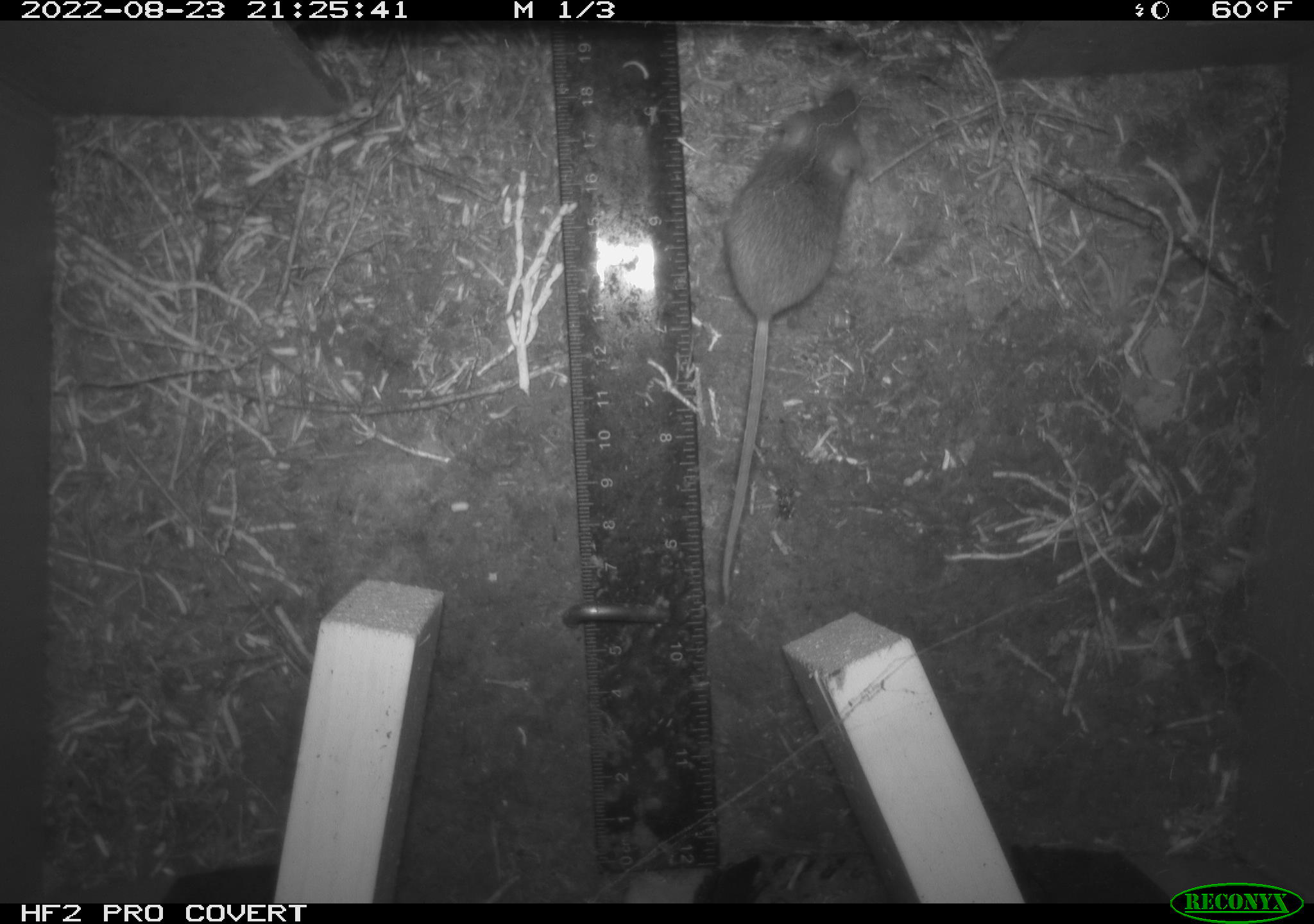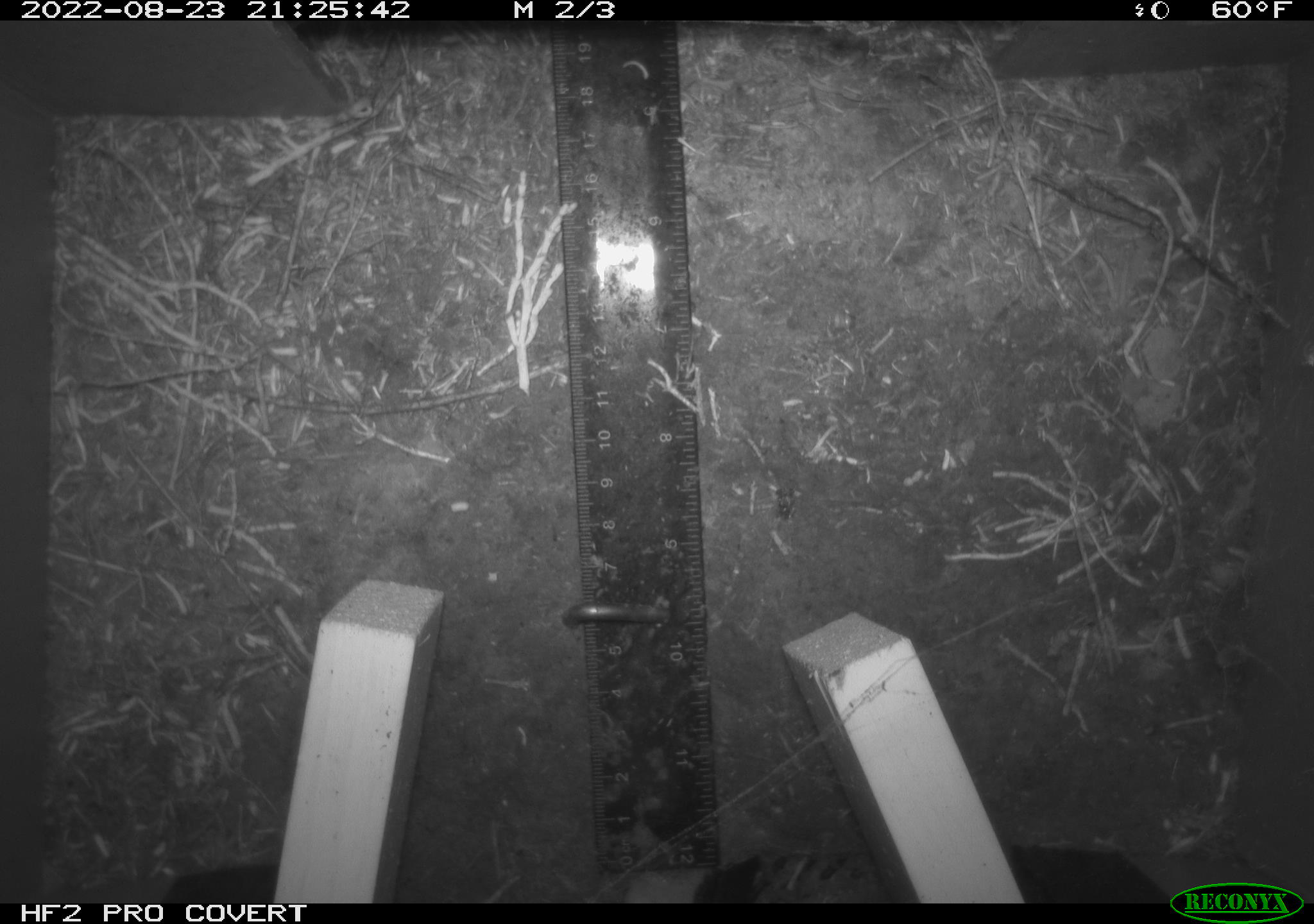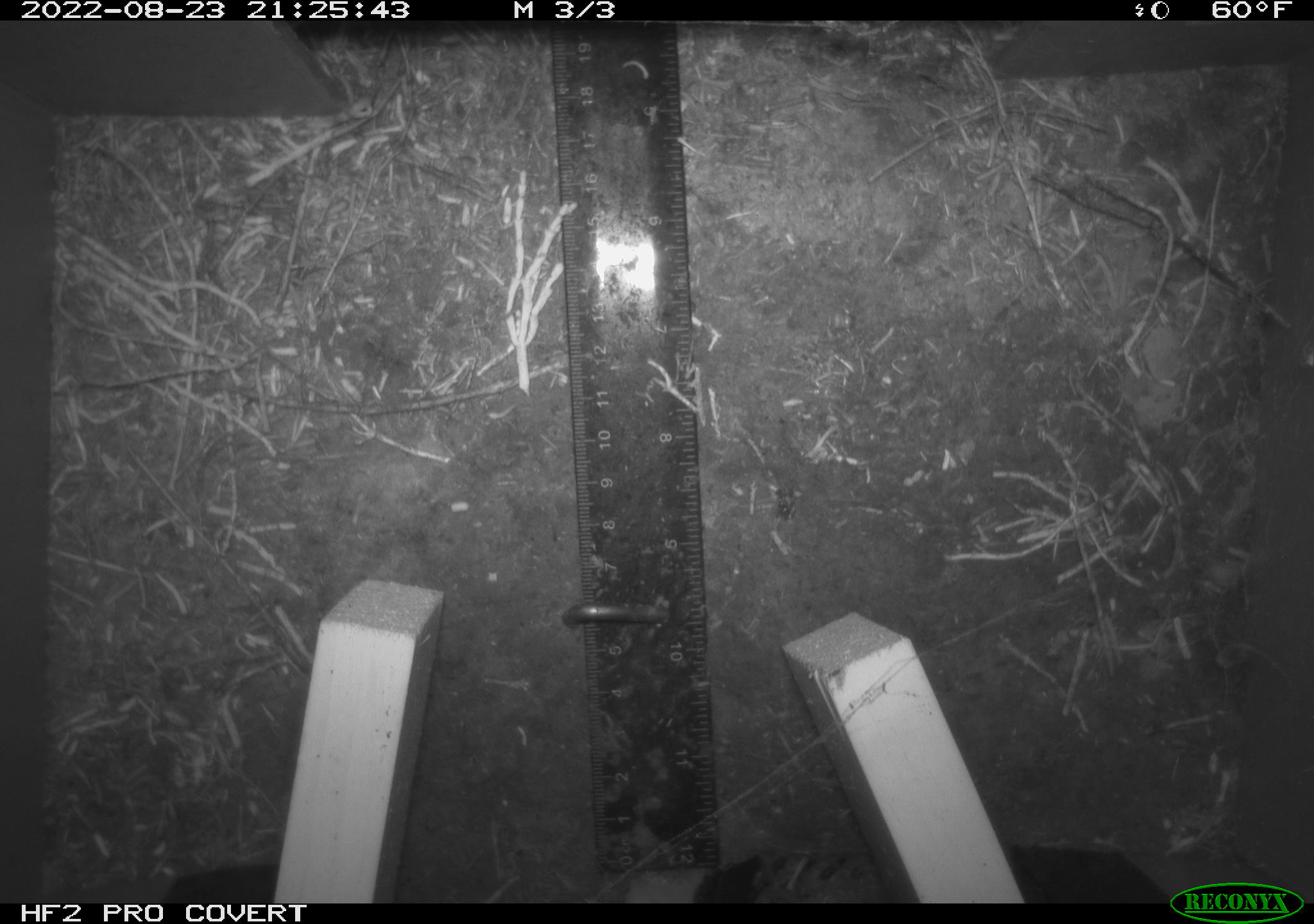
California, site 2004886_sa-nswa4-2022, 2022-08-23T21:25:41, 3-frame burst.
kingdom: Animalia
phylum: Chordata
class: Mammalia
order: Rodentia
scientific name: Rodentia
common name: rodent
Rodent (Rodentia).